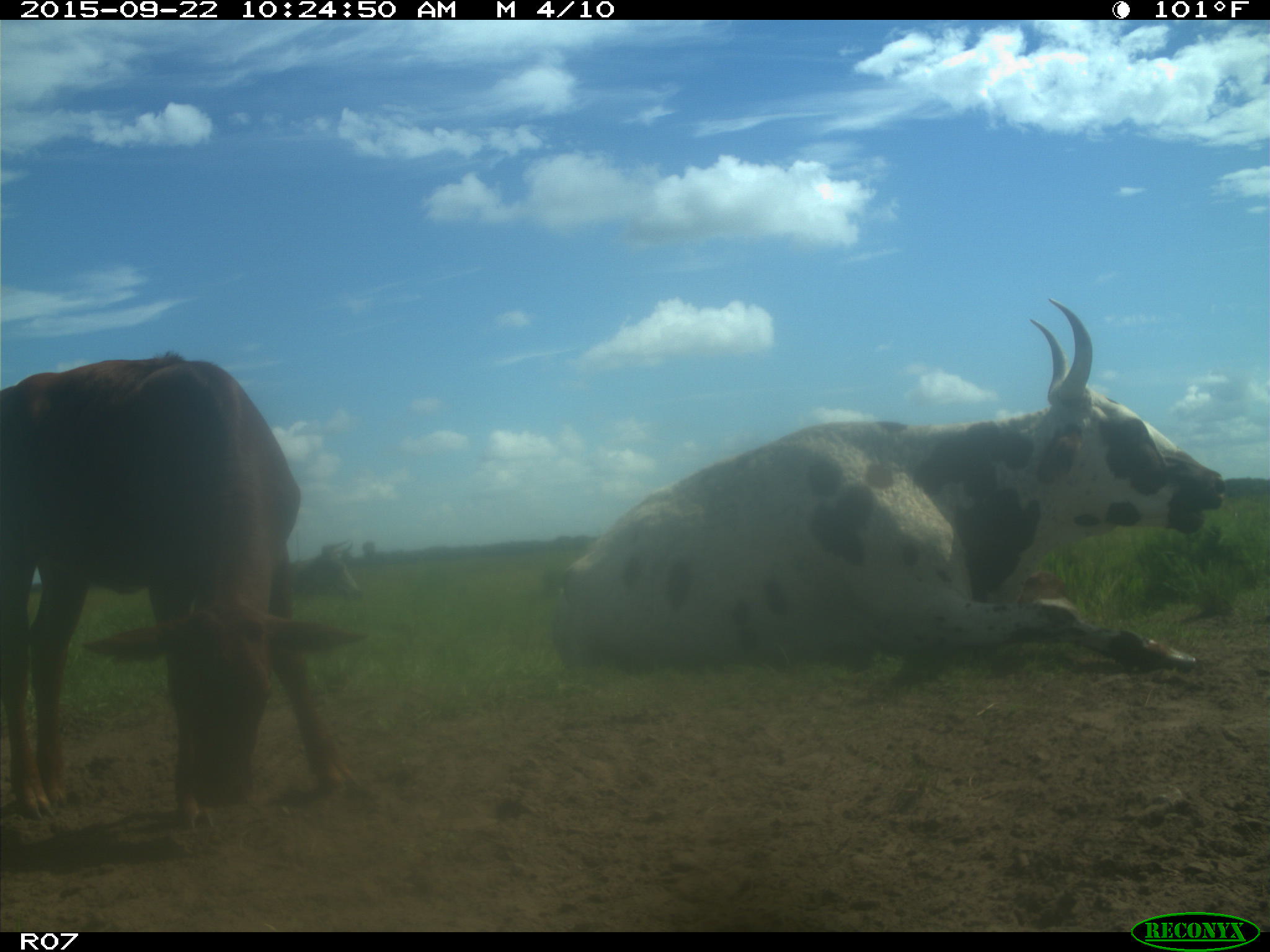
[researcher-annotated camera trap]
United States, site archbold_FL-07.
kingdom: Animalia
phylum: Chordata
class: Mammalia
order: Artiodactyla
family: Bovidae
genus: Bos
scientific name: Bos taurus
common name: domestic cow